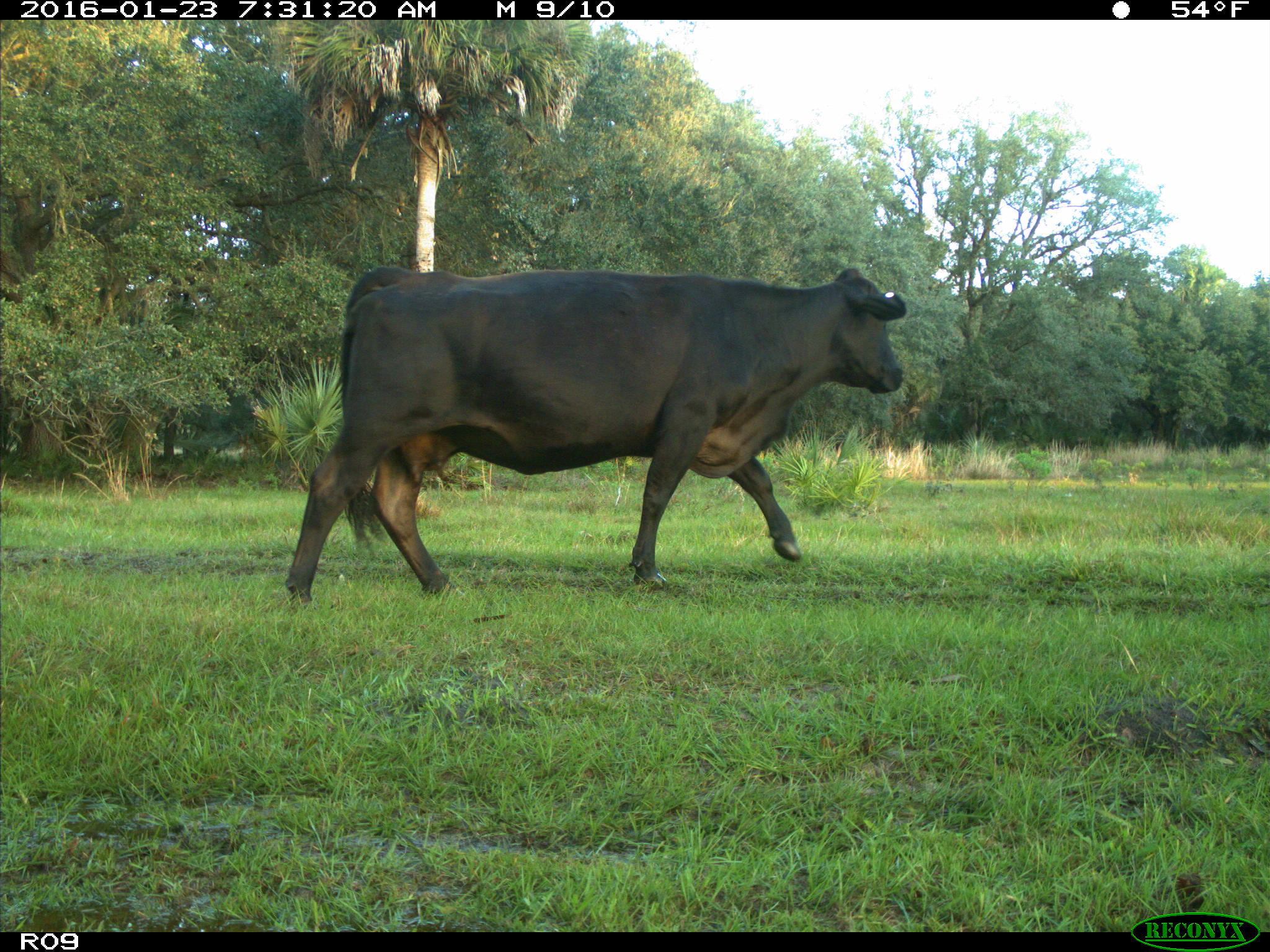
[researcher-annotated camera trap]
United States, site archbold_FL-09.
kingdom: Animalia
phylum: Chordata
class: Mammalia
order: Artiodactyla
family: Bovidae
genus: Bos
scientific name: Bos taurus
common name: domestic cow